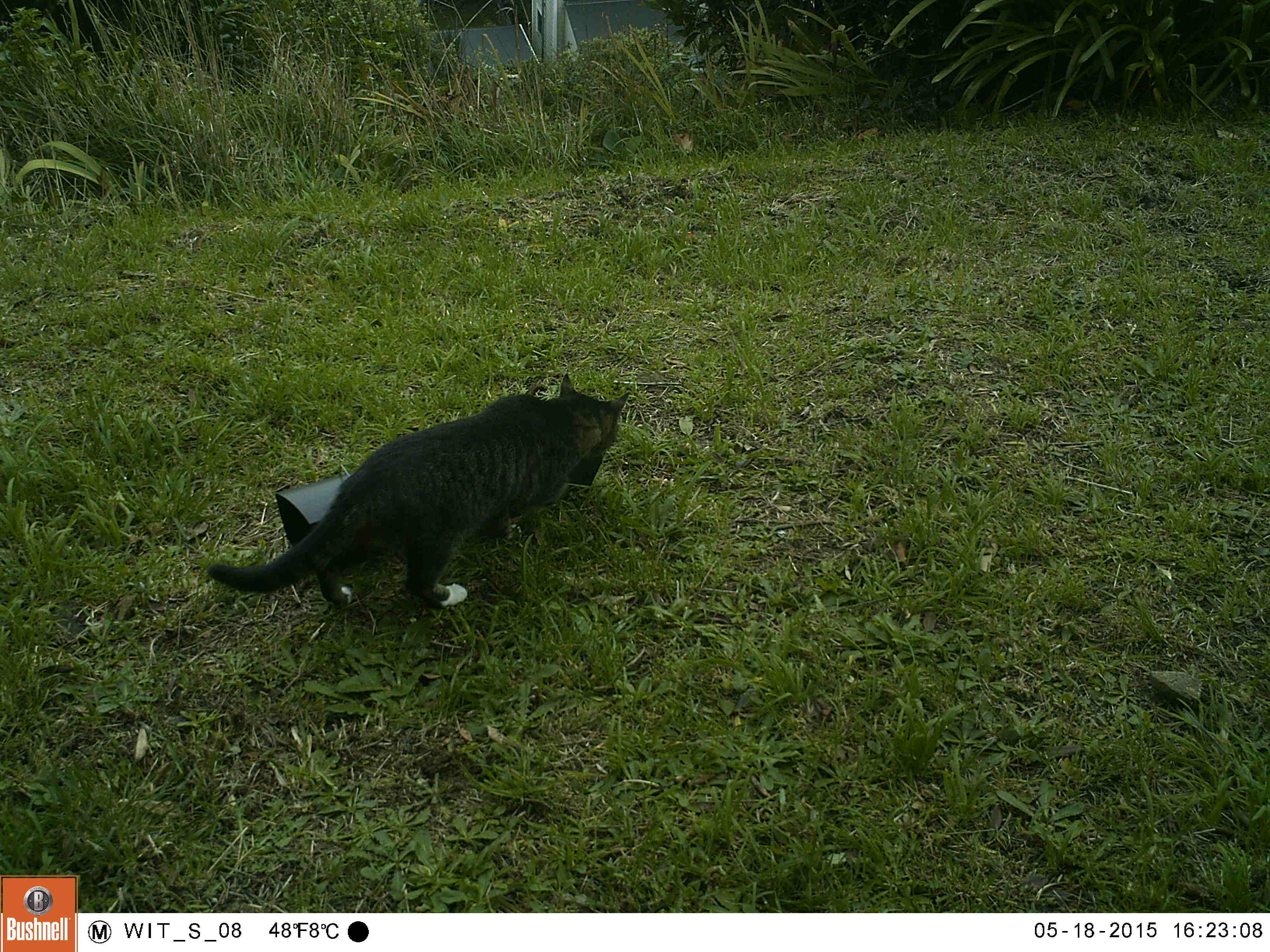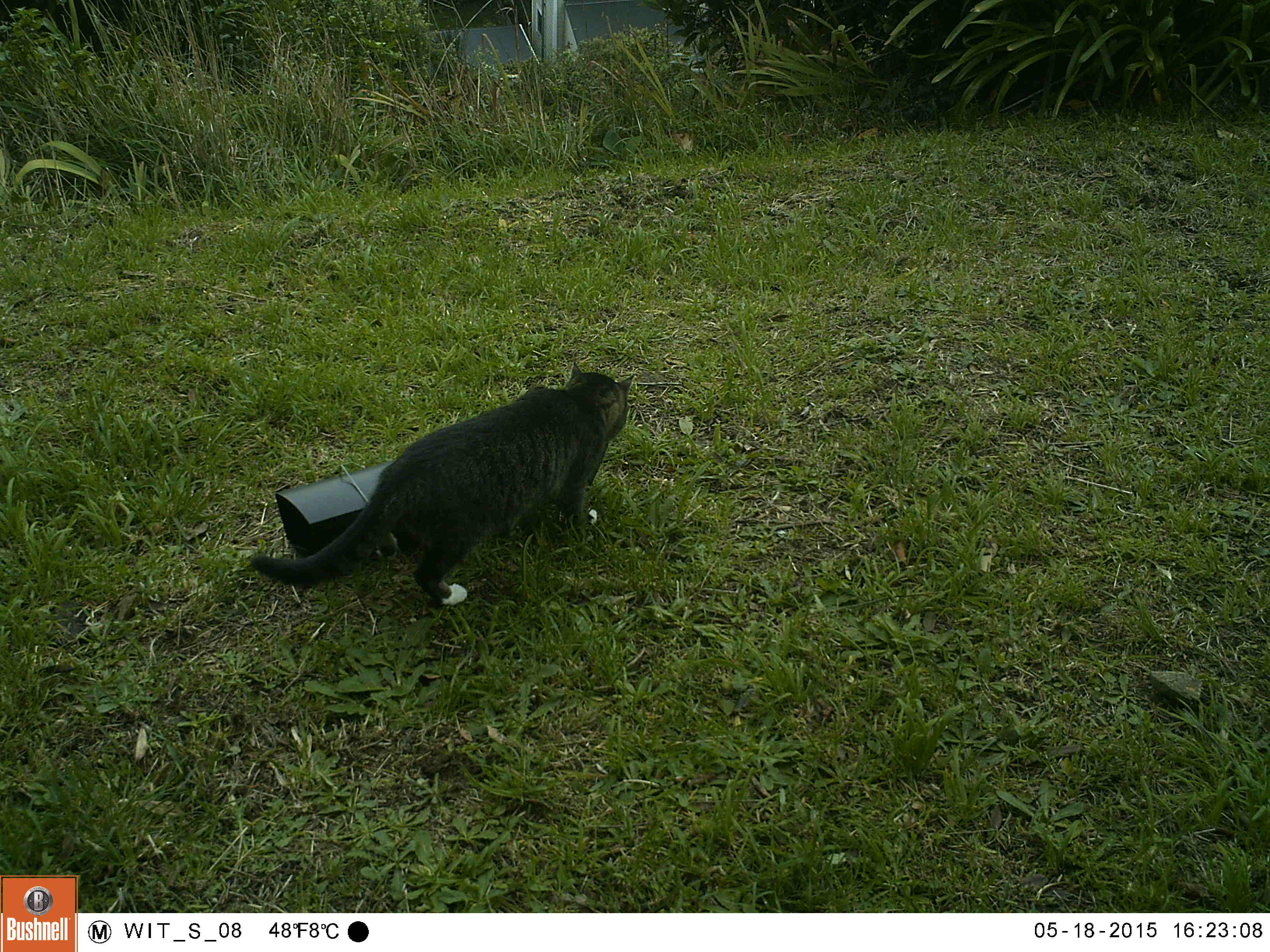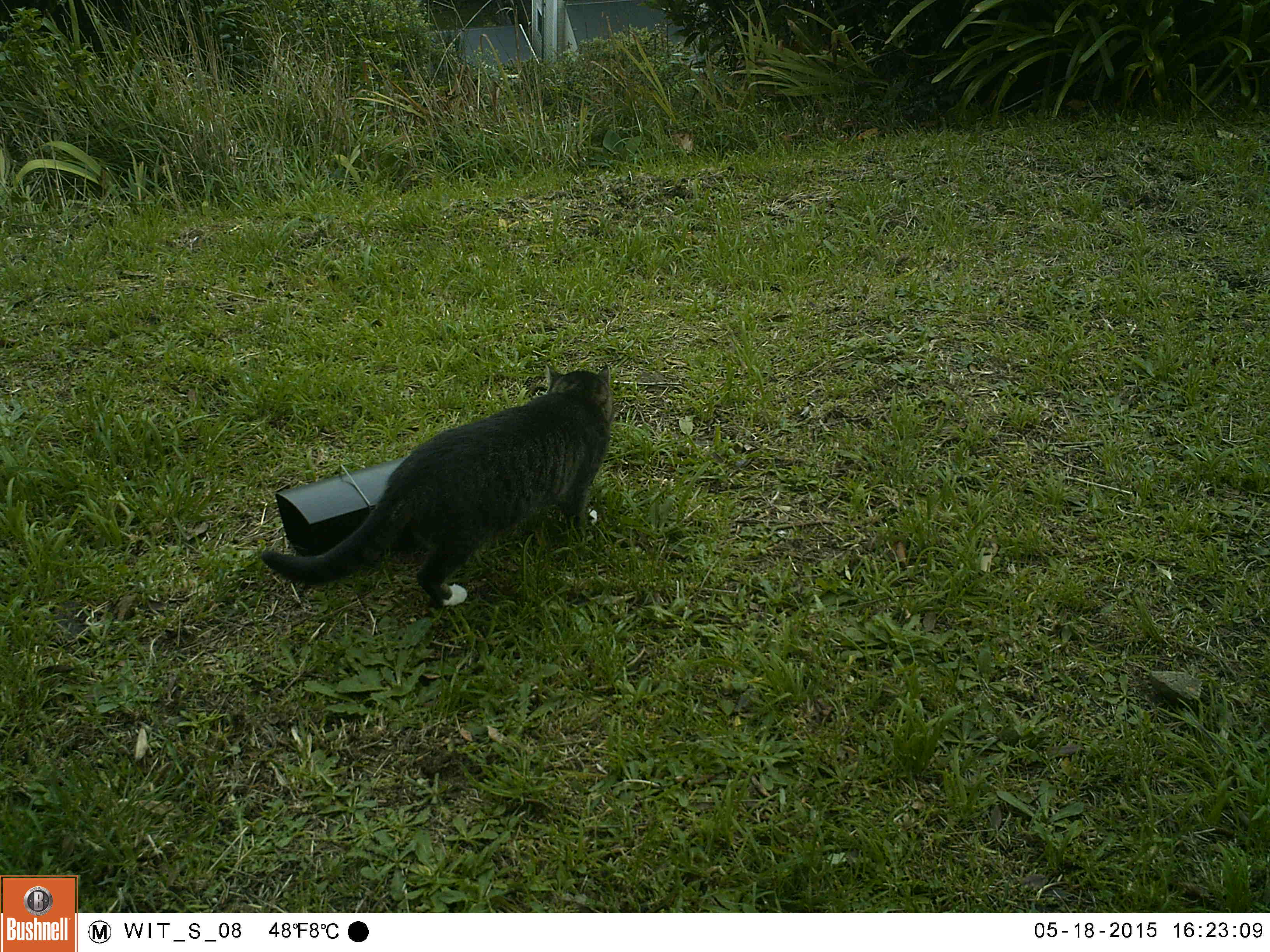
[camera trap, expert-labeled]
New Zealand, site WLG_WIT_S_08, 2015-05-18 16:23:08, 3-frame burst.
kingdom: Animalia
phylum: Chordata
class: Mammalia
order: Carnivora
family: Felidae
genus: Felis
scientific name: Felis catus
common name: domestic cat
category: cat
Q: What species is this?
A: Cat (domestic cat) (Felis catus).